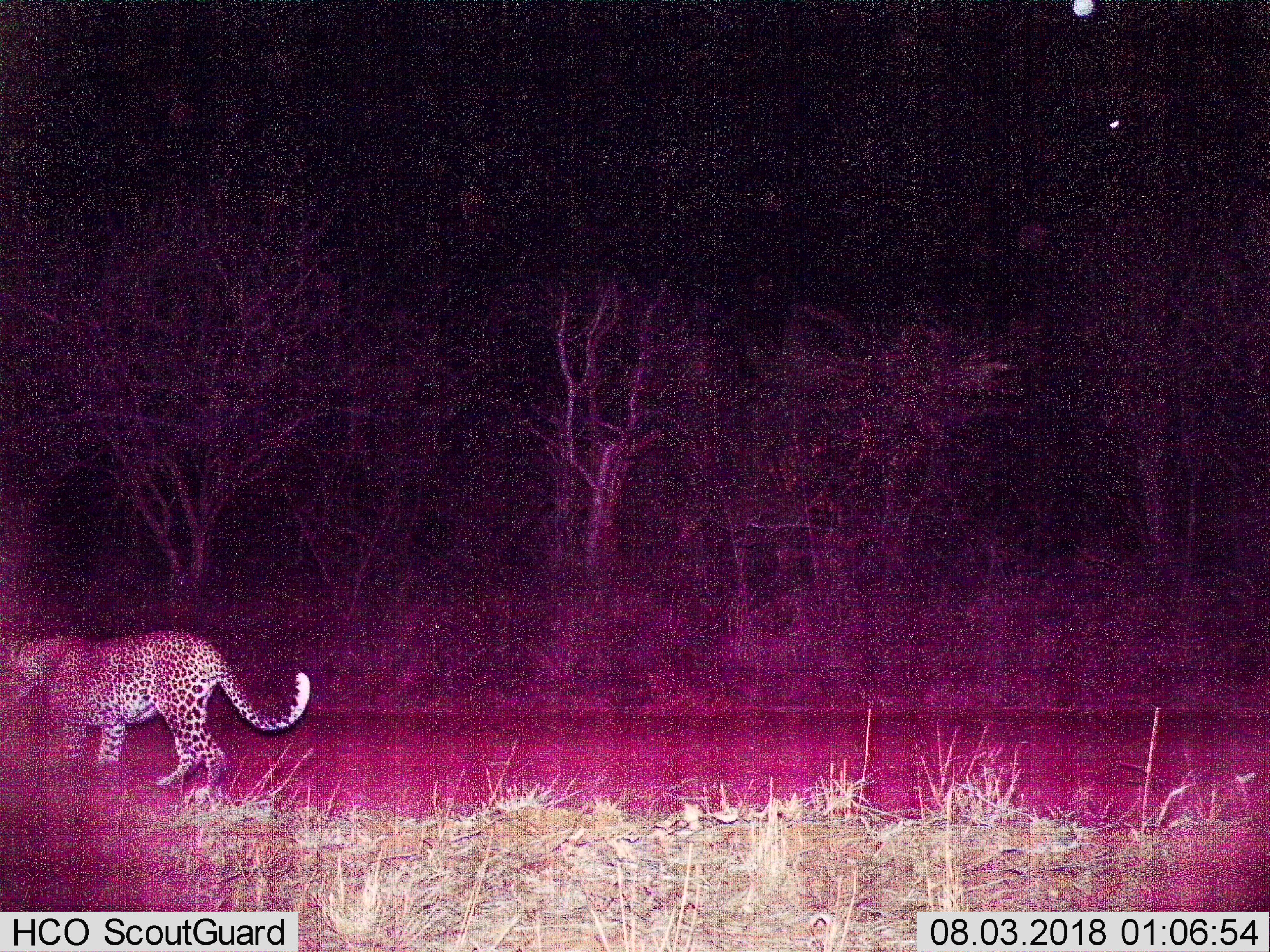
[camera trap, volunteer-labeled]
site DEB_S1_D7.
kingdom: Animalia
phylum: Chordata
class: Mammalia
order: Carnivora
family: Felidae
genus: Panthera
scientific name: Panthera pardus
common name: leopard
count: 1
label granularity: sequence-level